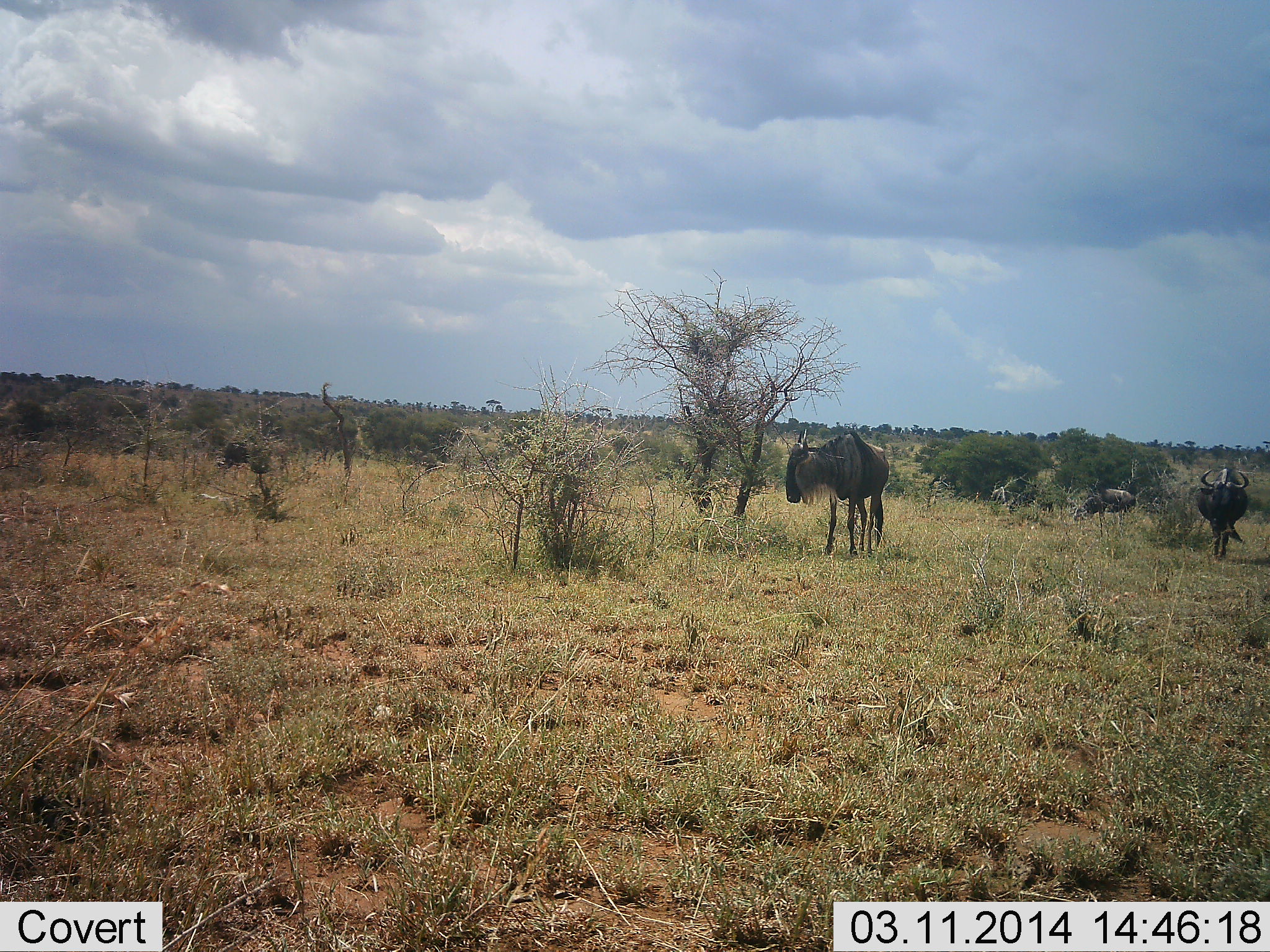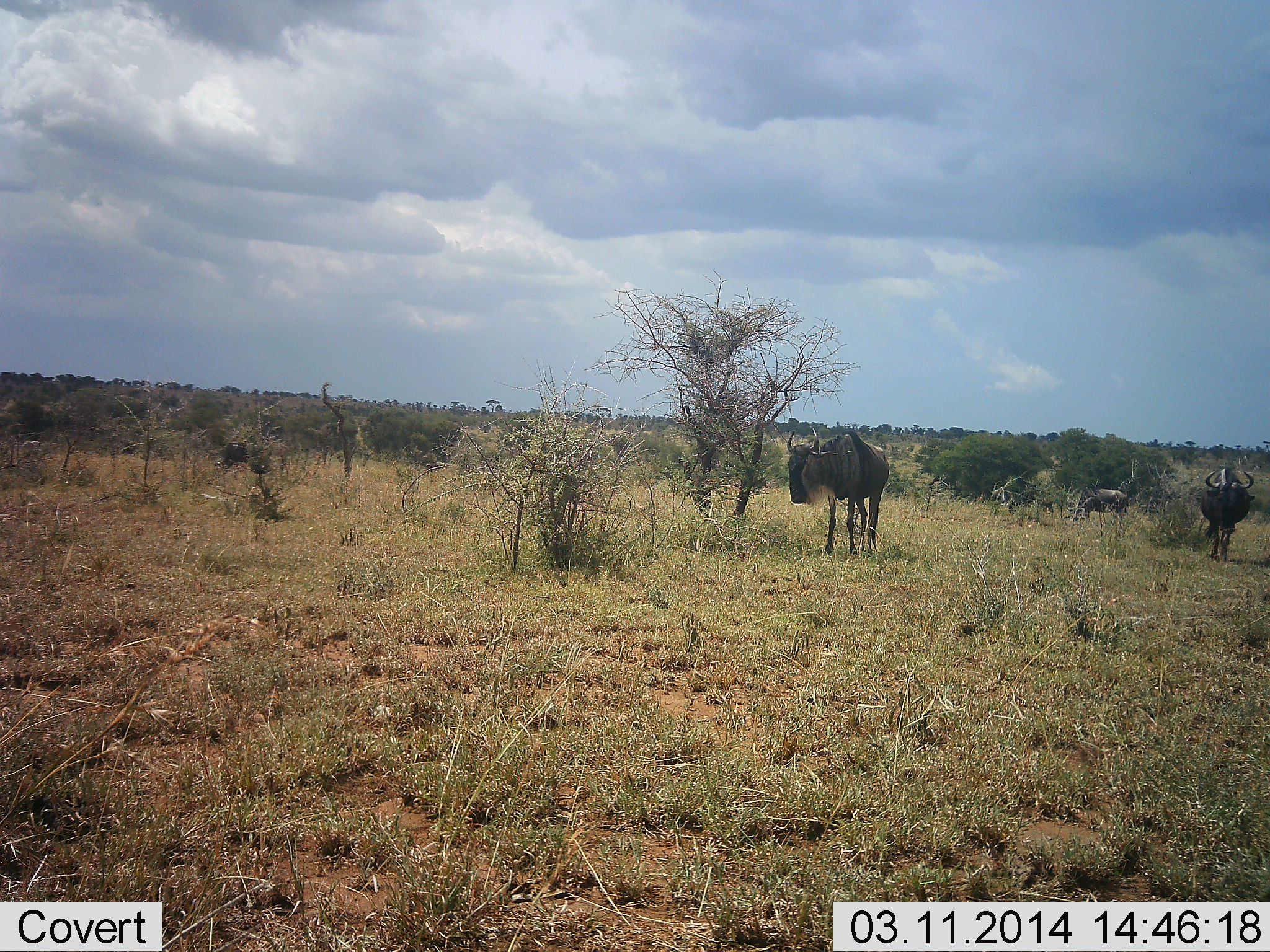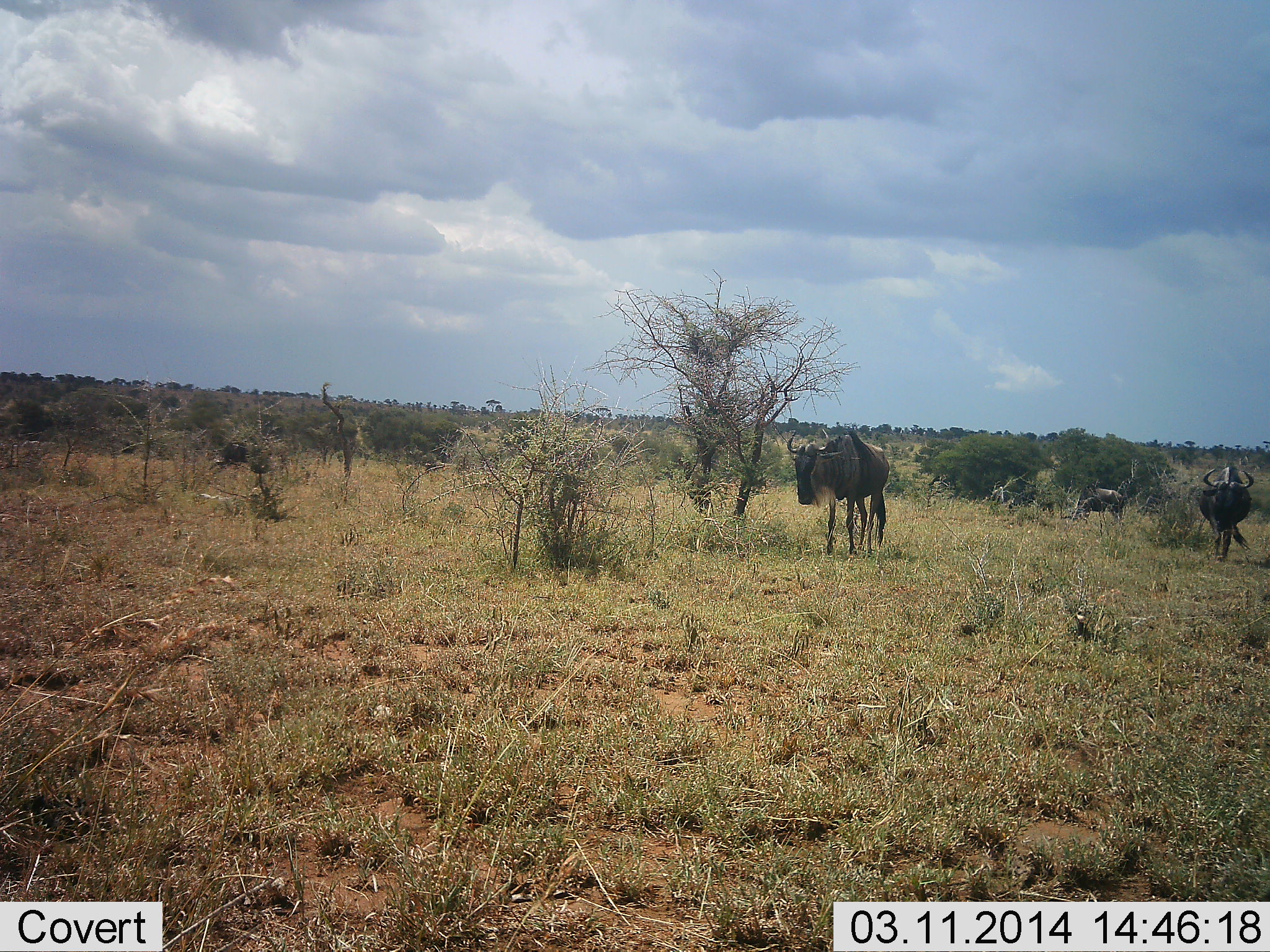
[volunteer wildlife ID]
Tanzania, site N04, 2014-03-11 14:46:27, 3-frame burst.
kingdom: Animalia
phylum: Chordata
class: Mammalia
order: Artiodactyla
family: Bovidae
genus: Connochaetes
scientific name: Connochaetes taurinus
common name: blue wildebeest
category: wildebeest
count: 3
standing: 100%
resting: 0%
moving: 10%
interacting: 10%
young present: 0%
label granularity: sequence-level